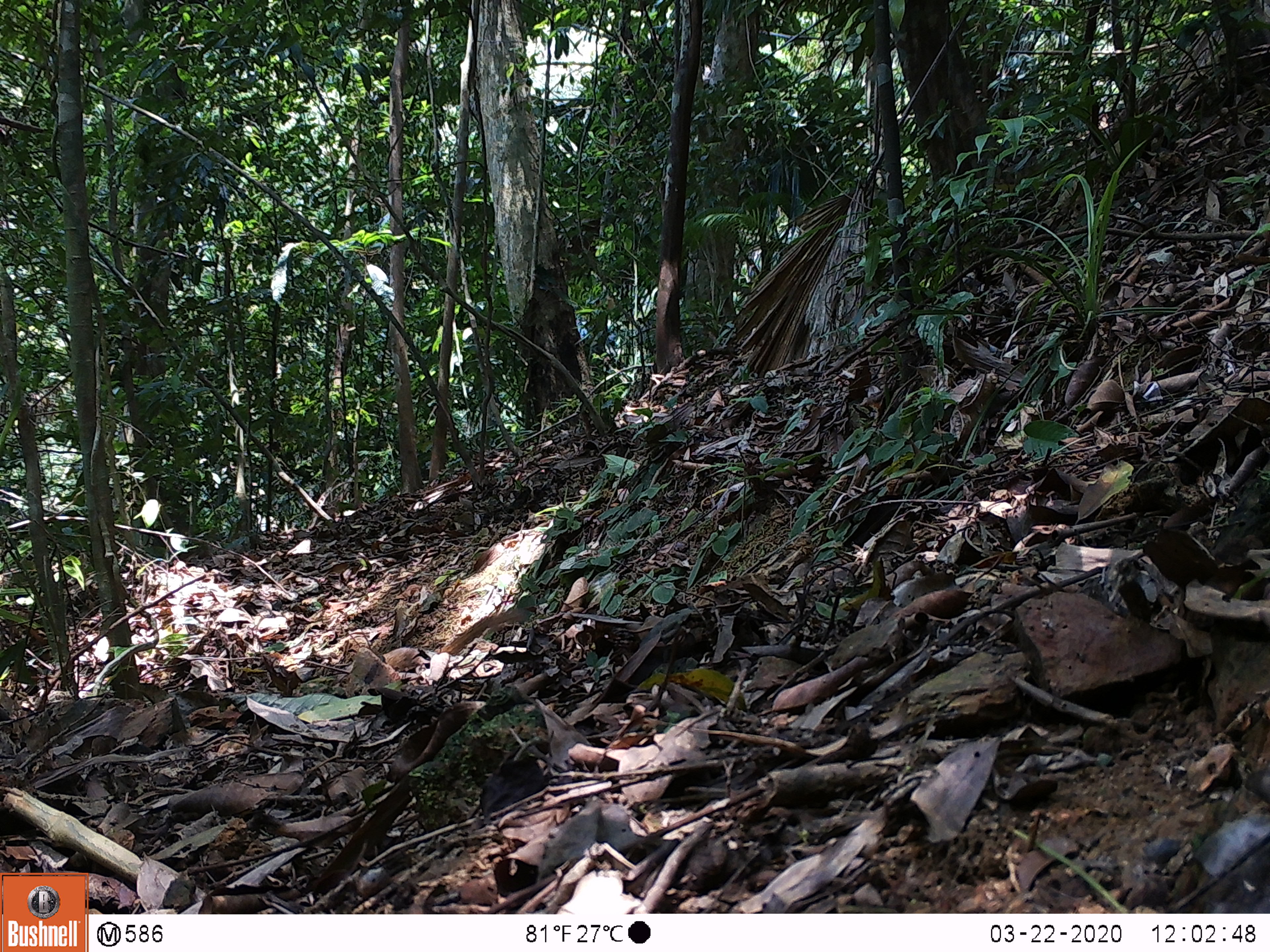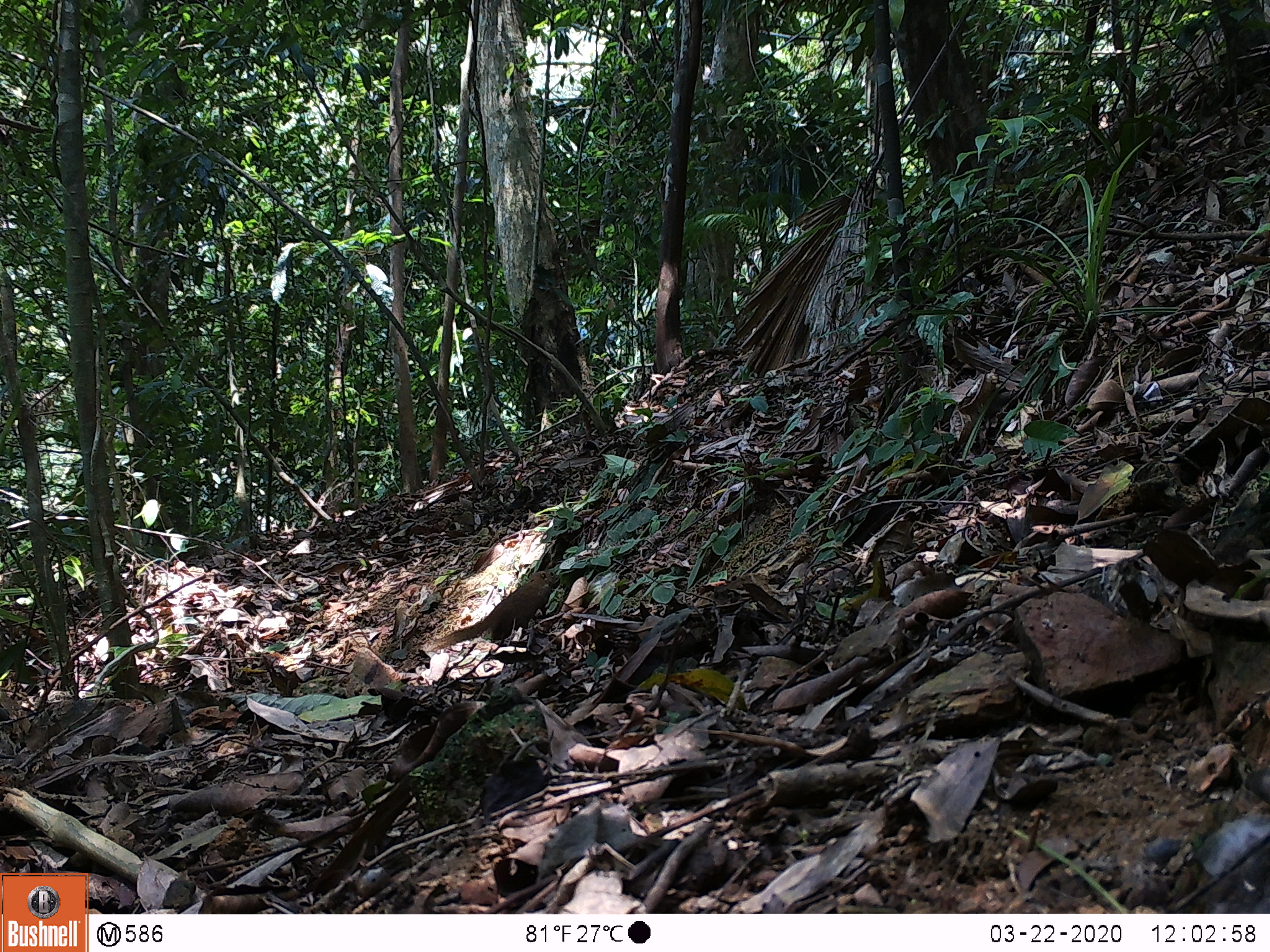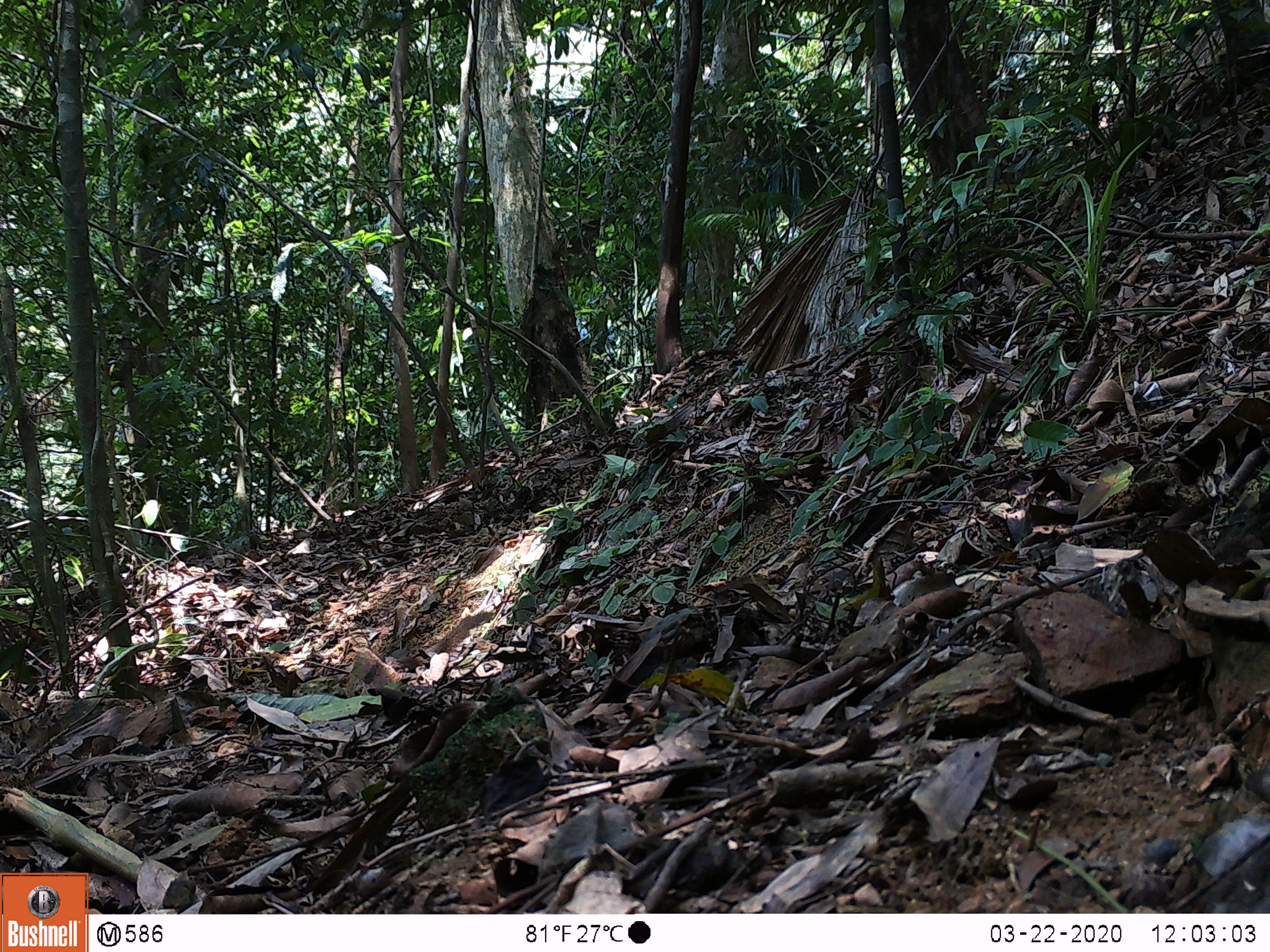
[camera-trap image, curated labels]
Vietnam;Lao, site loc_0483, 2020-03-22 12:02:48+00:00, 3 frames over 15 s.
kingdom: Animalia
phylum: Chordata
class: Mammalia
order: Scandentia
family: Tupaiidae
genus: Tupaia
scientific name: Tupaia belangeri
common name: northern treeshrew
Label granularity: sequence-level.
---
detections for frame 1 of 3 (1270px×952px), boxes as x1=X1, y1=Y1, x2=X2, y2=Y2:
northern treeshrew: x1=383, y1=610, x2=525, y2=672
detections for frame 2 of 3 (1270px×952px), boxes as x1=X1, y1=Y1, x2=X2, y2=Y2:
northern treeshrew: x1=429, y1=570, x2=560, y2=653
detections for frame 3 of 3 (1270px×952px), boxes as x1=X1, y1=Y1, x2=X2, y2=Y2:
northern treeshrew: x1=425, y1=611, x2=496, y2=654